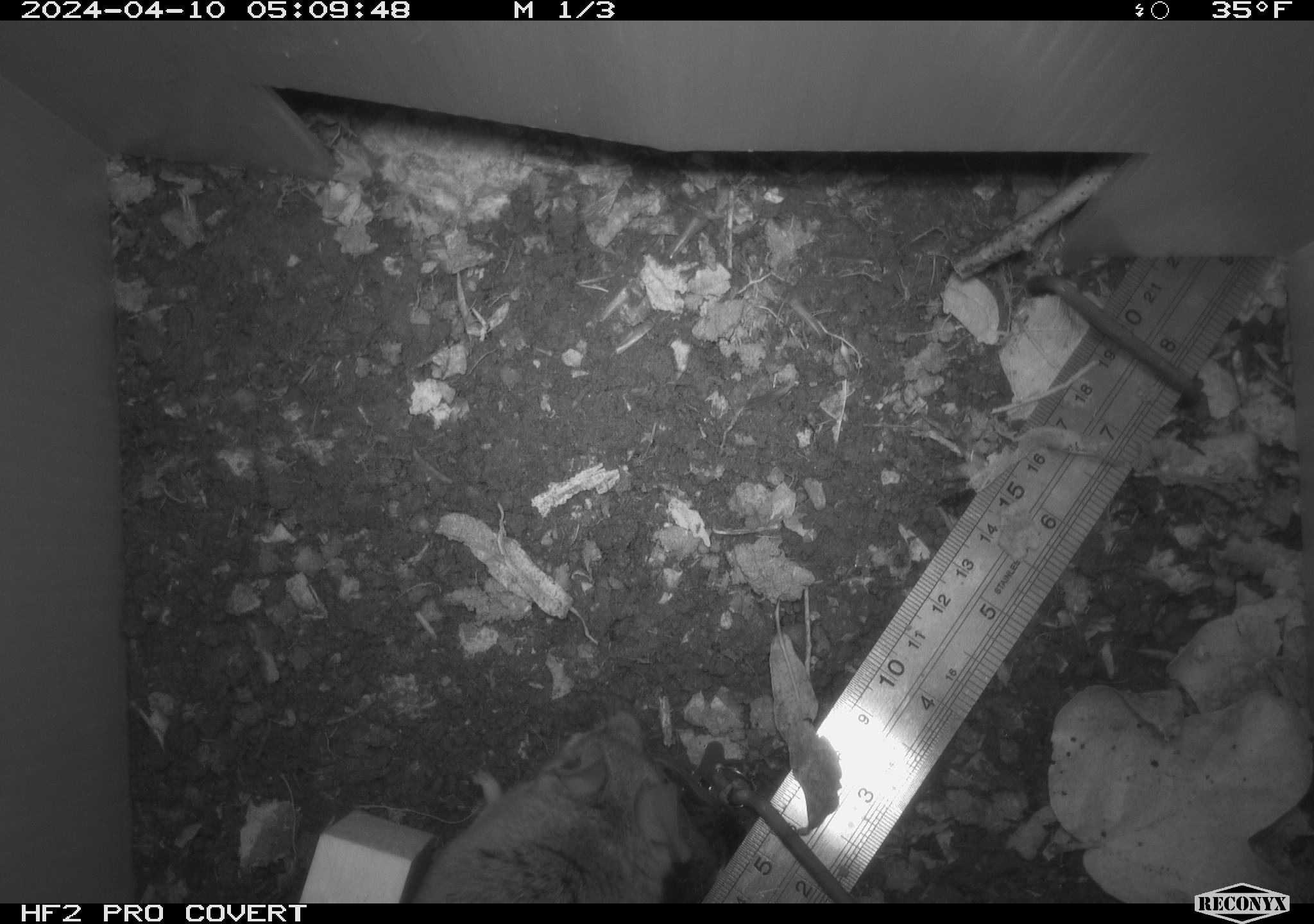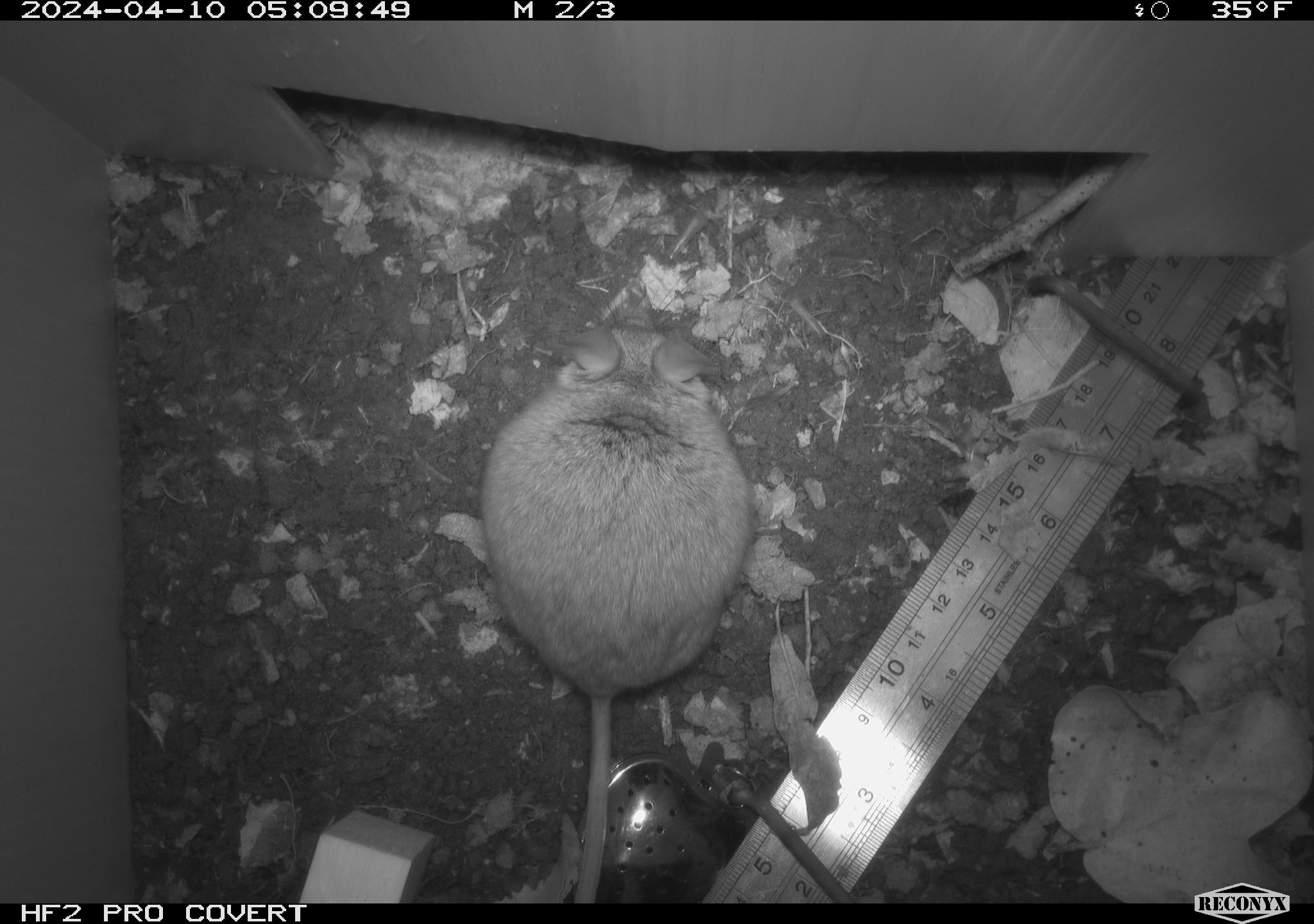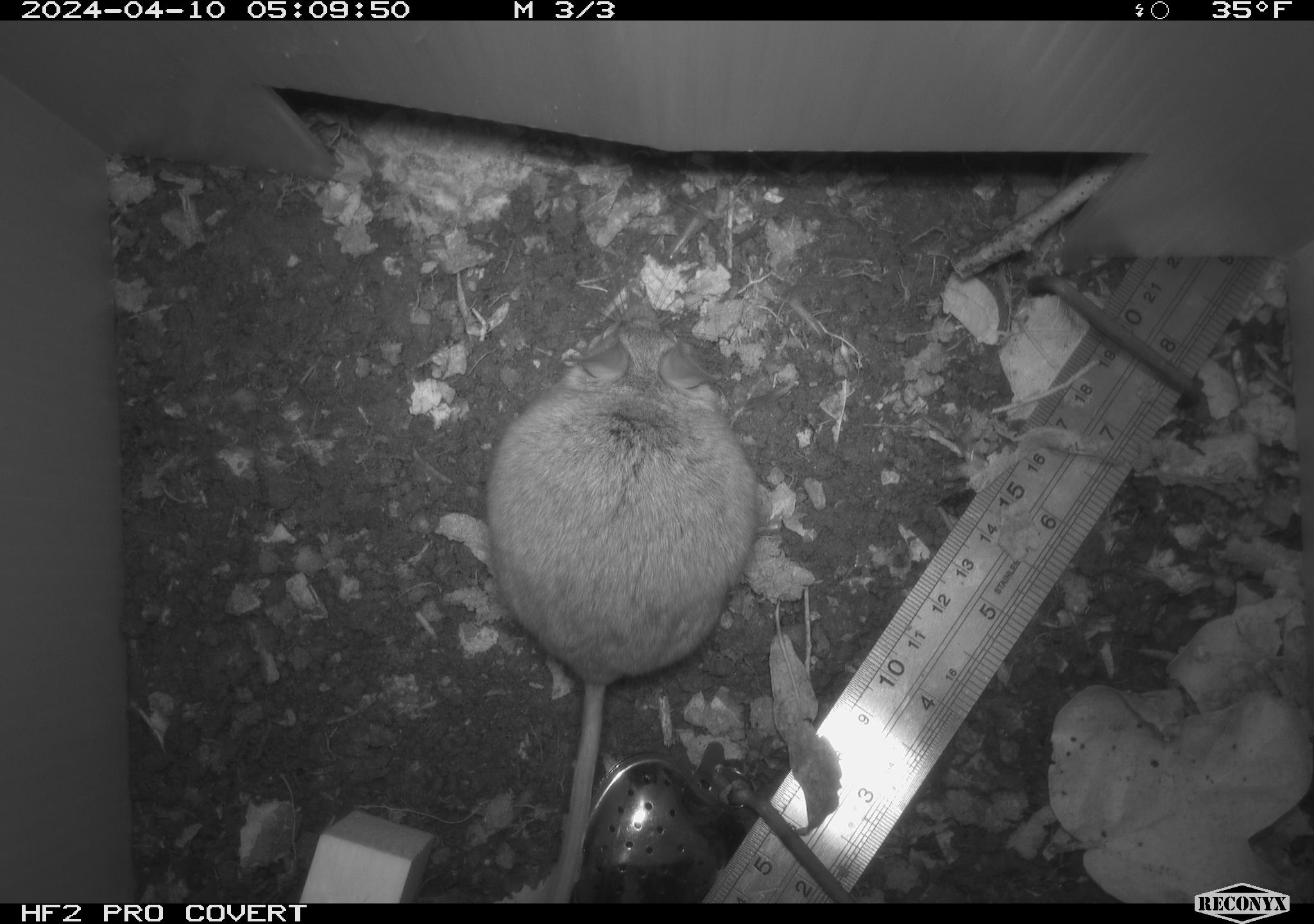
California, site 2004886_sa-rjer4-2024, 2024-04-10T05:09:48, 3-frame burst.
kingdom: Animalia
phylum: Chordata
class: Mammalia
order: Rodentia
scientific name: Rodentia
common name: woodrat or rat or mouse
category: woodrat or rat or mouse species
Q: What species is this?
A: Woodrat or rat or mouse species (woodrat or rat or mouse) (Rodentia).